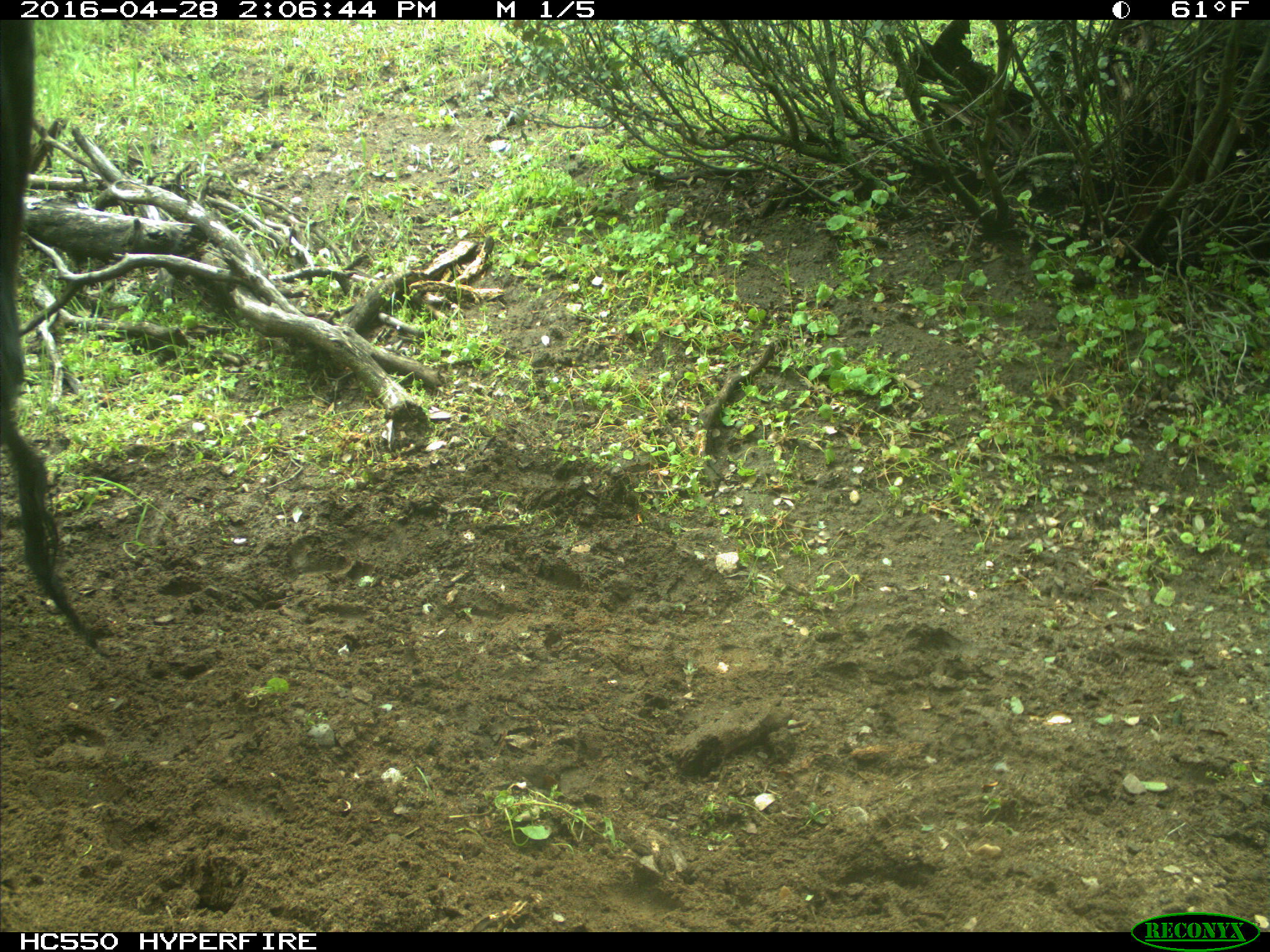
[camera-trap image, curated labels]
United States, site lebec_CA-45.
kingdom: Animalia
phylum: Chordata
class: Mammalia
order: Artiodactyla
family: Bovidae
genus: Bos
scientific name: Bos taurus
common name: domestic cow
Bos taurus (domestic cow).